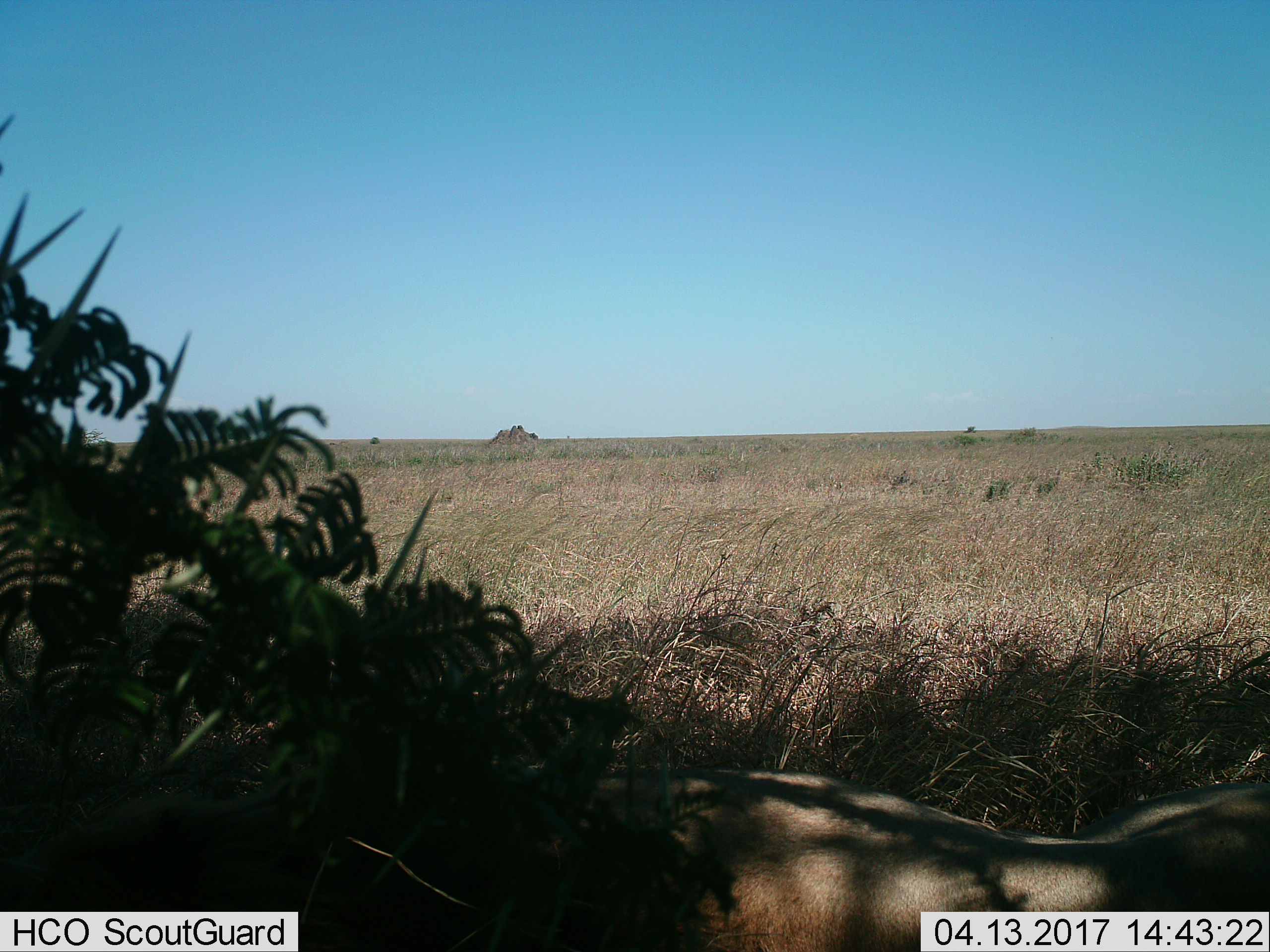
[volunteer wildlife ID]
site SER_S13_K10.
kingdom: Animalia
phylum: Chordata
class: Mammalia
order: Carnivora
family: Felidae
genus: Panthera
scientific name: Panthera leo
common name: lion female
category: lionfemale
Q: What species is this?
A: Lionfemale (lion female) (Panthera leo).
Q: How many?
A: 1.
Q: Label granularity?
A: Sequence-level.